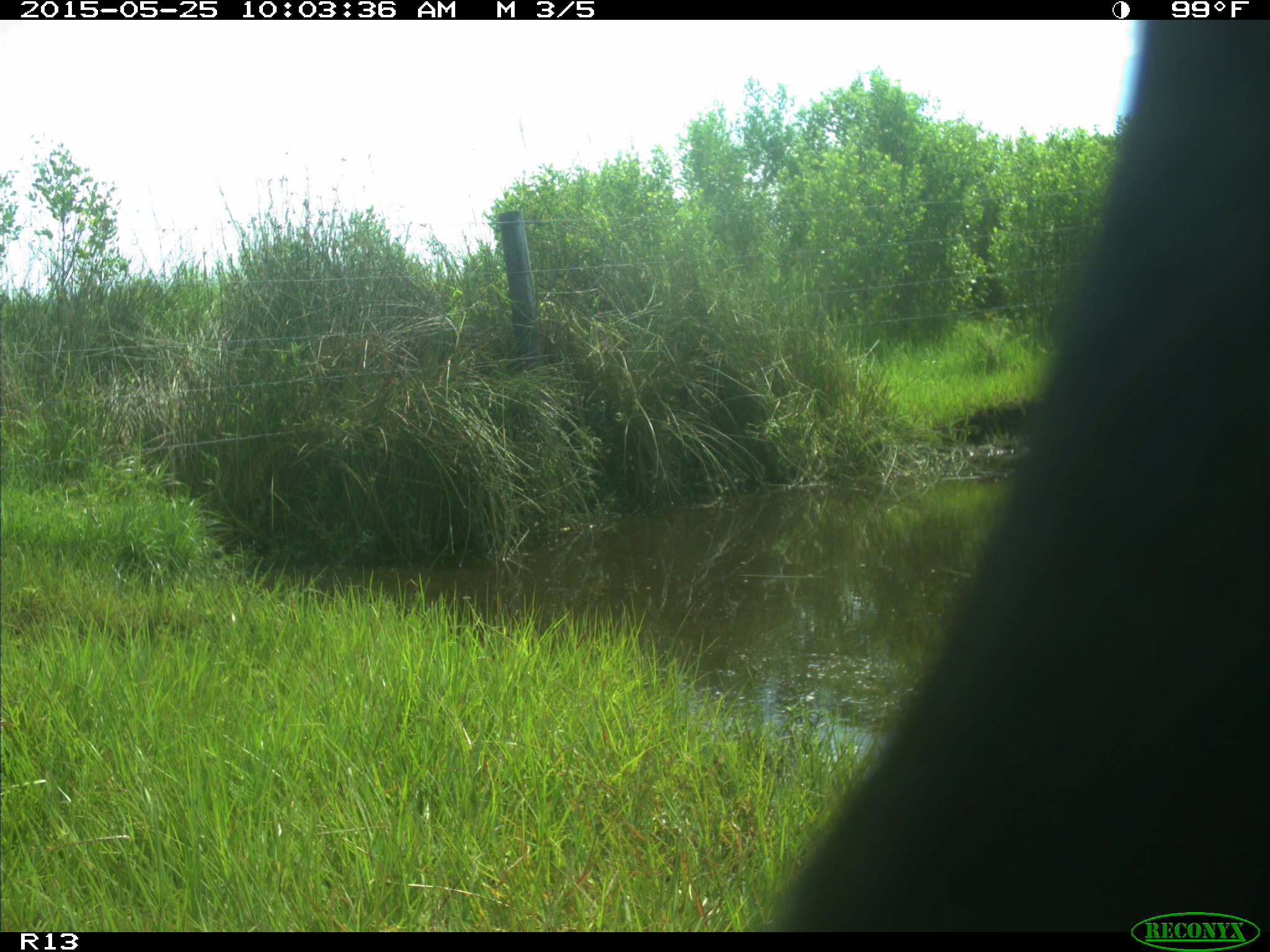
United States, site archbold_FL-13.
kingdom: Animalia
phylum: Chordata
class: Mammalia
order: Artiodactyla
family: Bovidae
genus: Bos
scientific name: Bos taurus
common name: domestic cow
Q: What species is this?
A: Bos taurus (domestic cow).